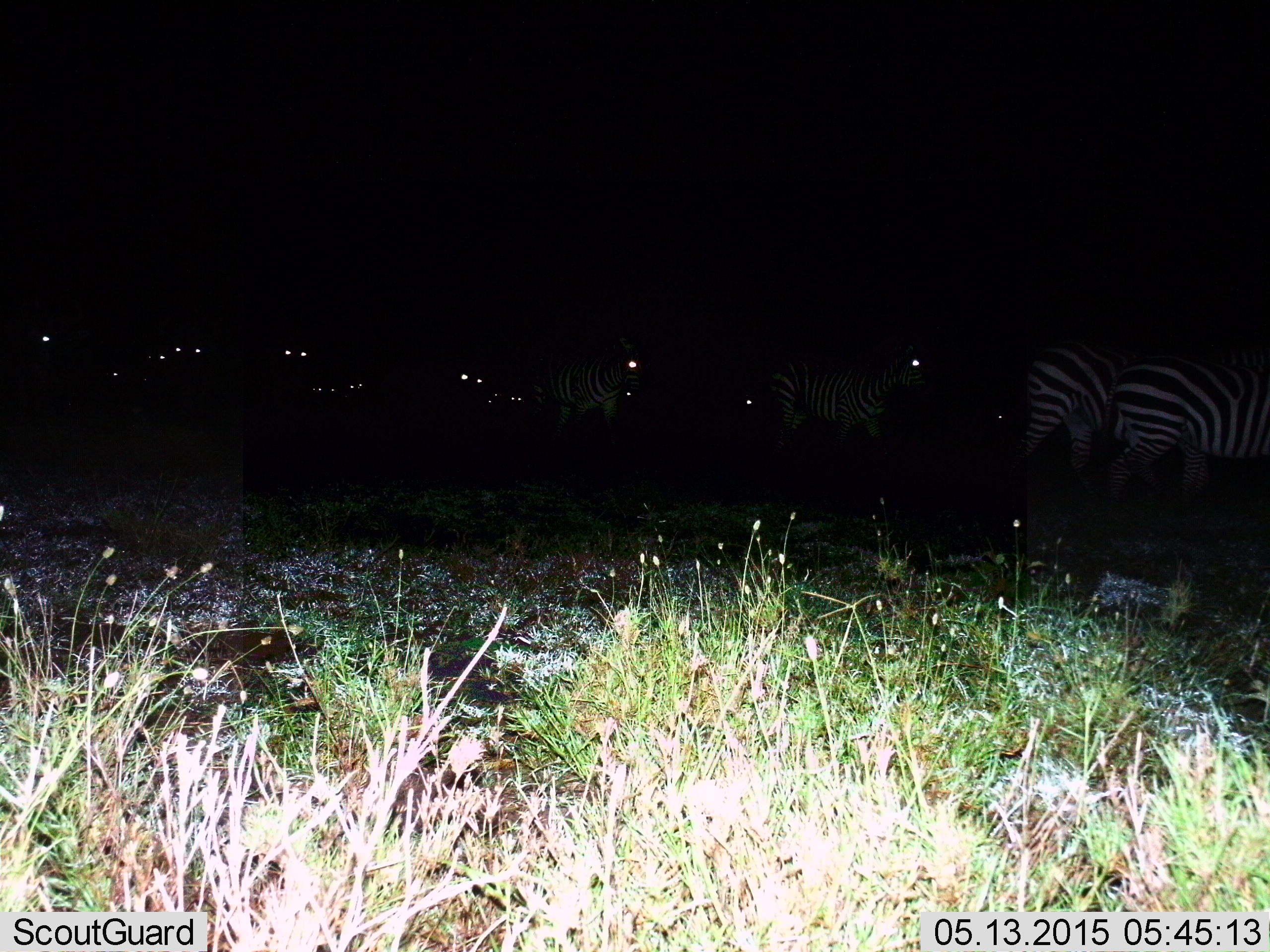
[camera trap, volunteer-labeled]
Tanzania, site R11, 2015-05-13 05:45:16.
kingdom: Animalia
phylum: Chordata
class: Mammalia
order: Perissodactyla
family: Equidae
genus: Equus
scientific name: Equus quagga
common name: plains zebra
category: zebra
Zebra (plains zebra) (Equus quagga), count 11-50. Behavior (volunteer vote fractions): standing 40%, resting 20%, moving 60%, interacting 10%. Young present (vote fraction): 10%. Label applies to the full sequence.